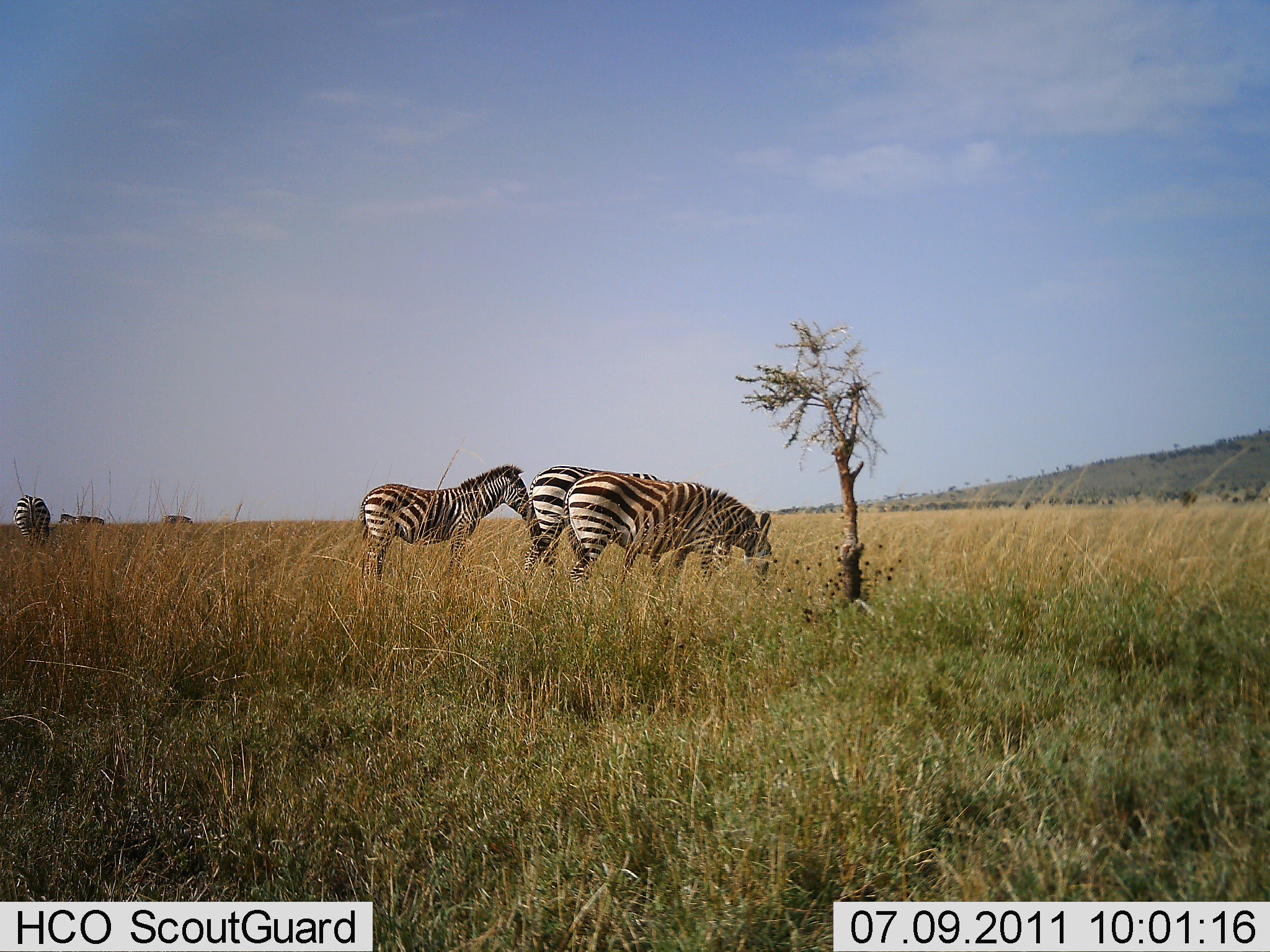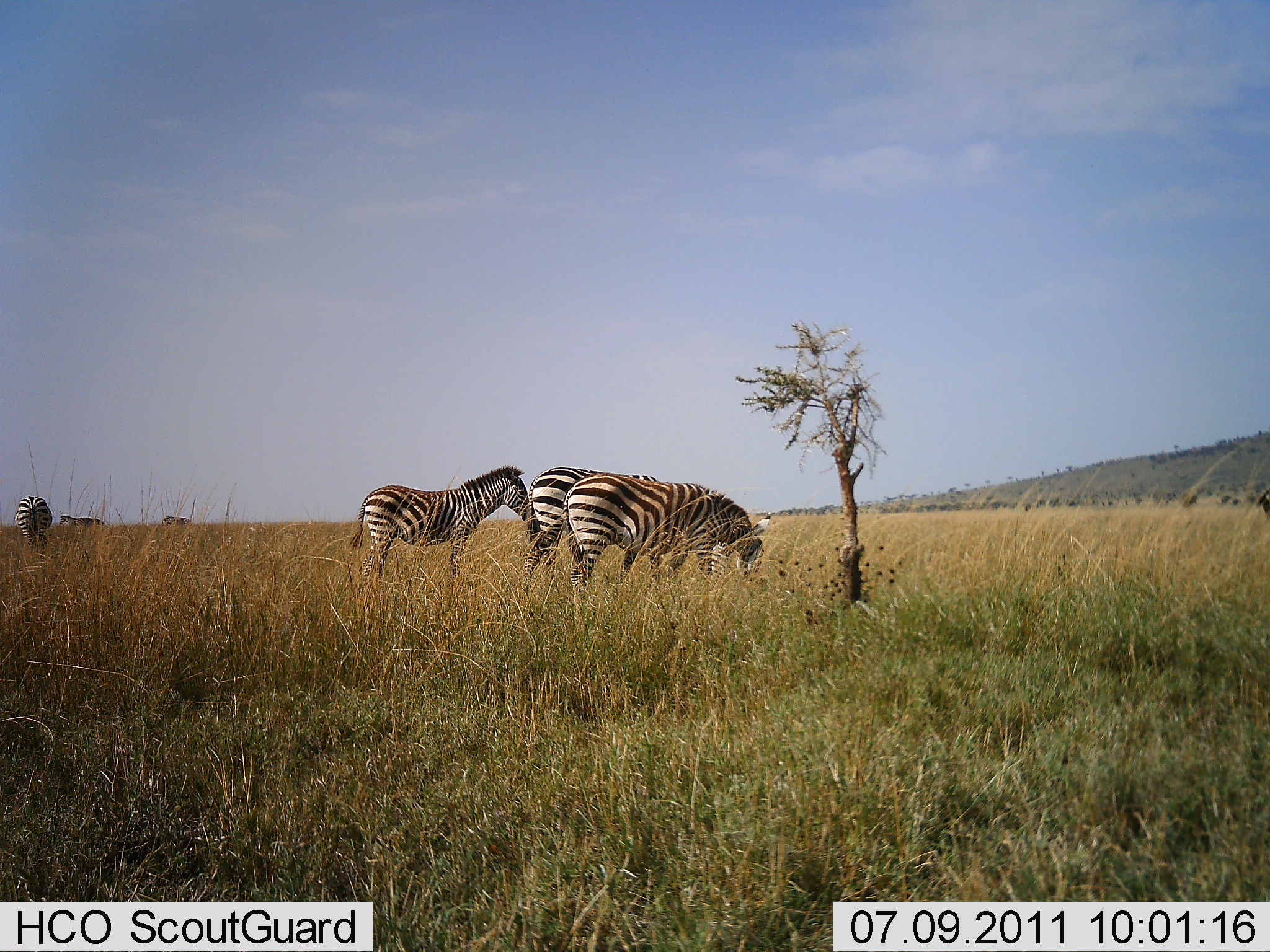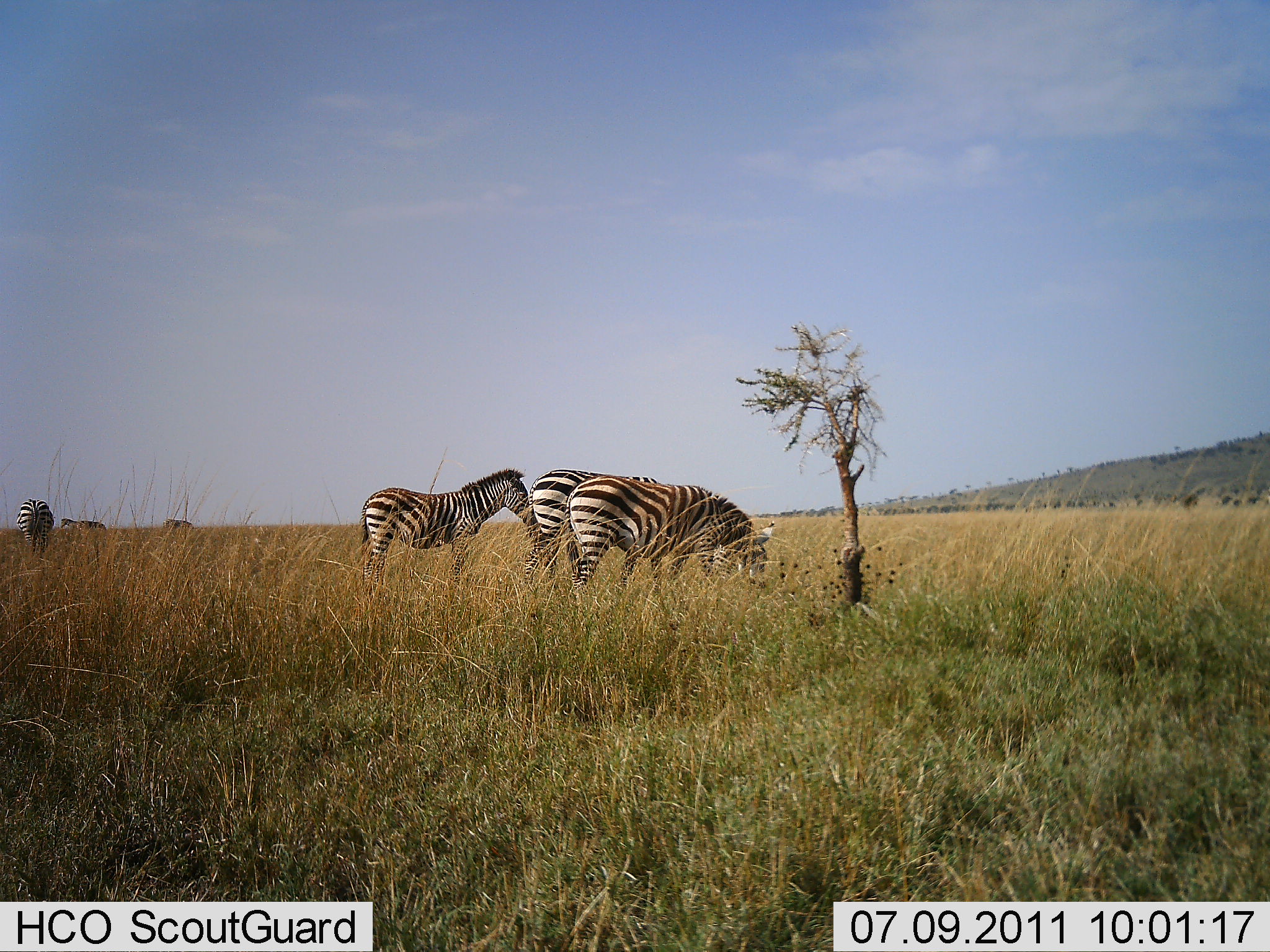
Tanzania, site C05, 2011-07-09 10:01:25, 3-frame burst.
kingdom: Animalia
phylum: Chordata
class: Mammalia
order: Perissodactyla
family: Equidae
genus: Equus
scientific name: Equus quagga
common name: plains zebra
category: zebra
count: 5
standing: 59%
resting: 0%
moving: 0%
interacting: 0%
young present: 0%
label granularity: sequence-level